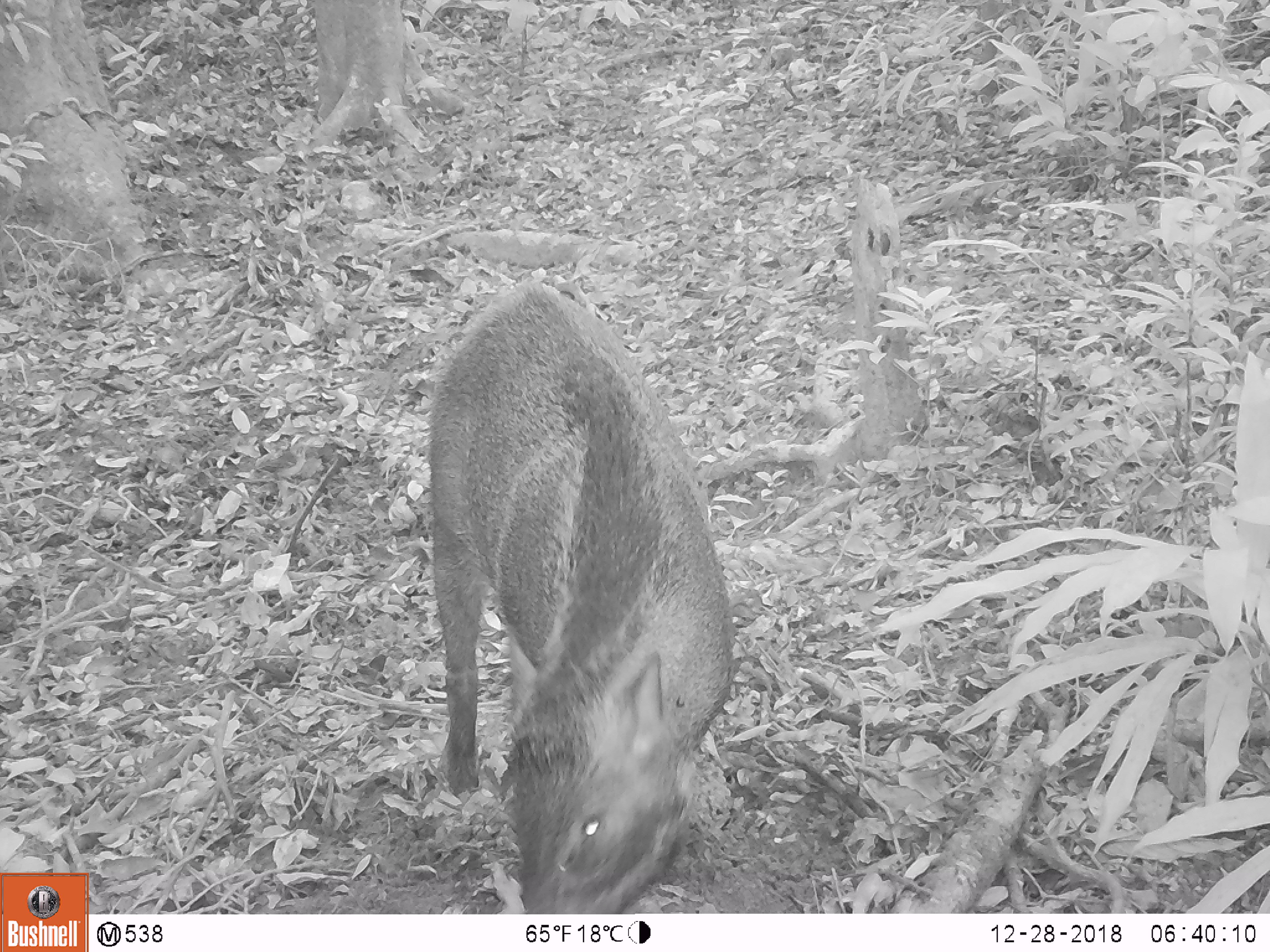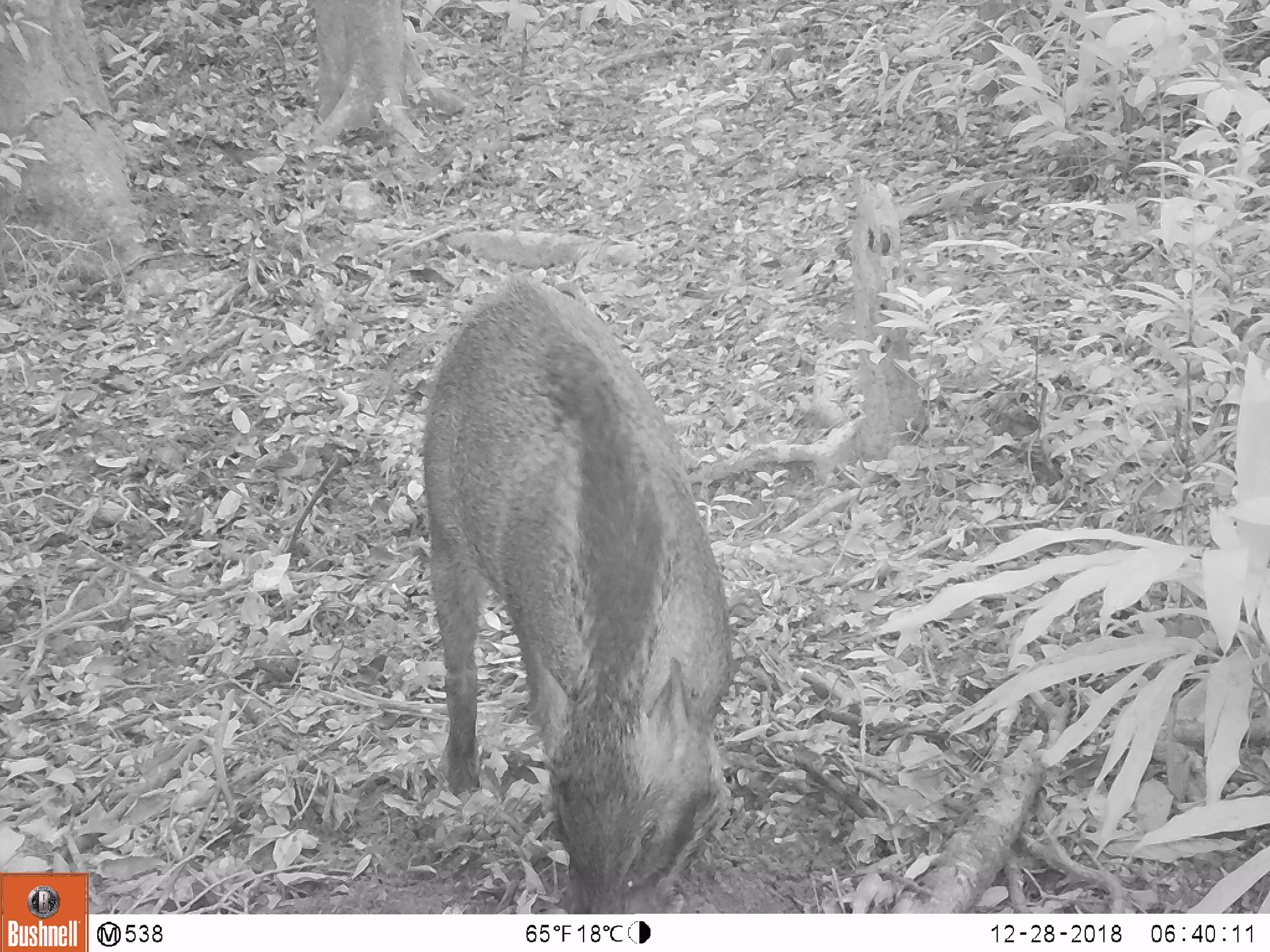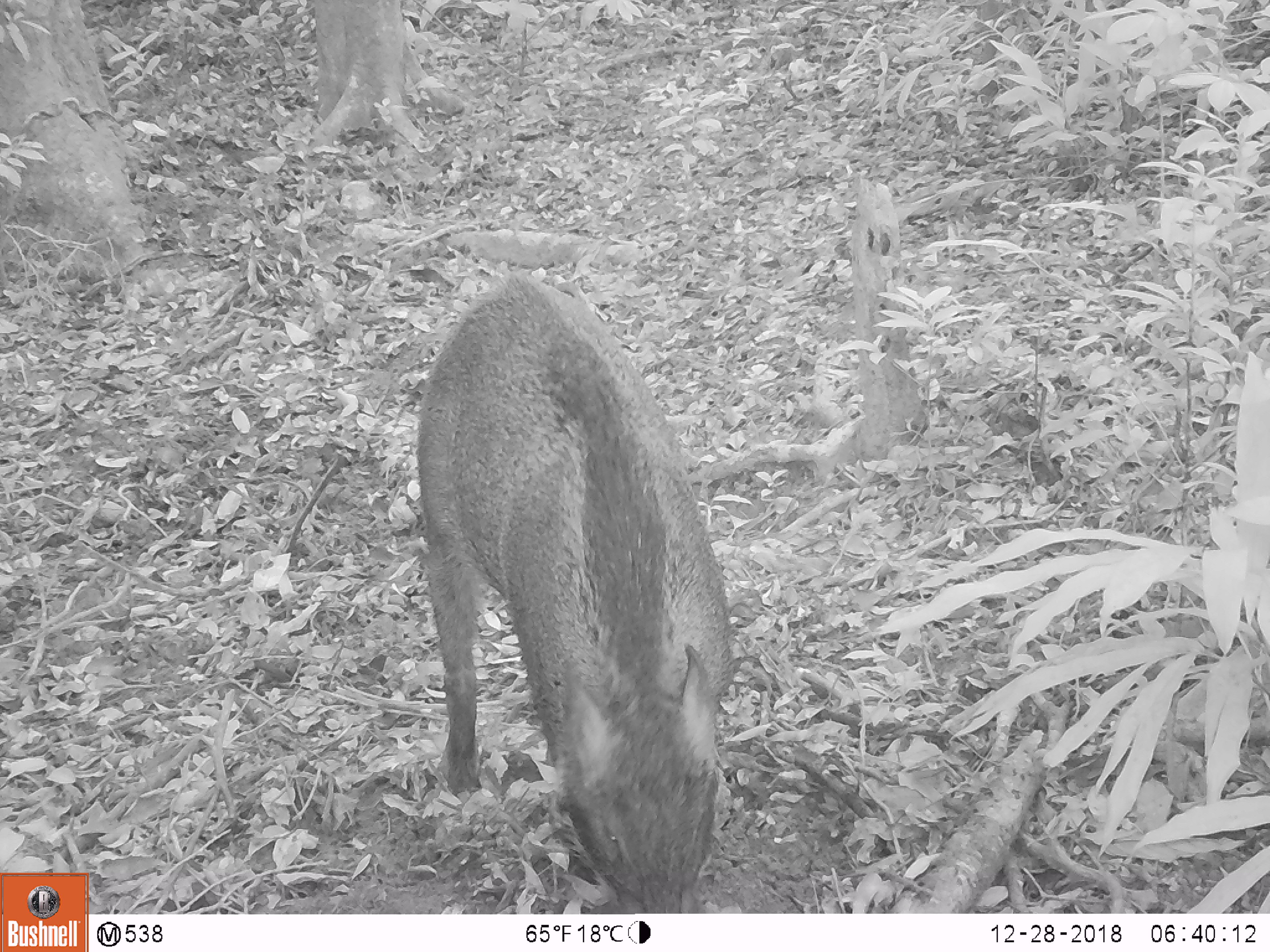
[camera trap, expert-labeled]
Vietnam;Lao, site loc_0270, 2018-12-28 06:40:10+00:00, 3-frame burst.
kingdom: Animalia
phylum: Chordata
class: Mammalia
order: Artiodactyla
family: Suidae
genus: Sus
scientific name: Sus scrofa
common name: eurasian wild pig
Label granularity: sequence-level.